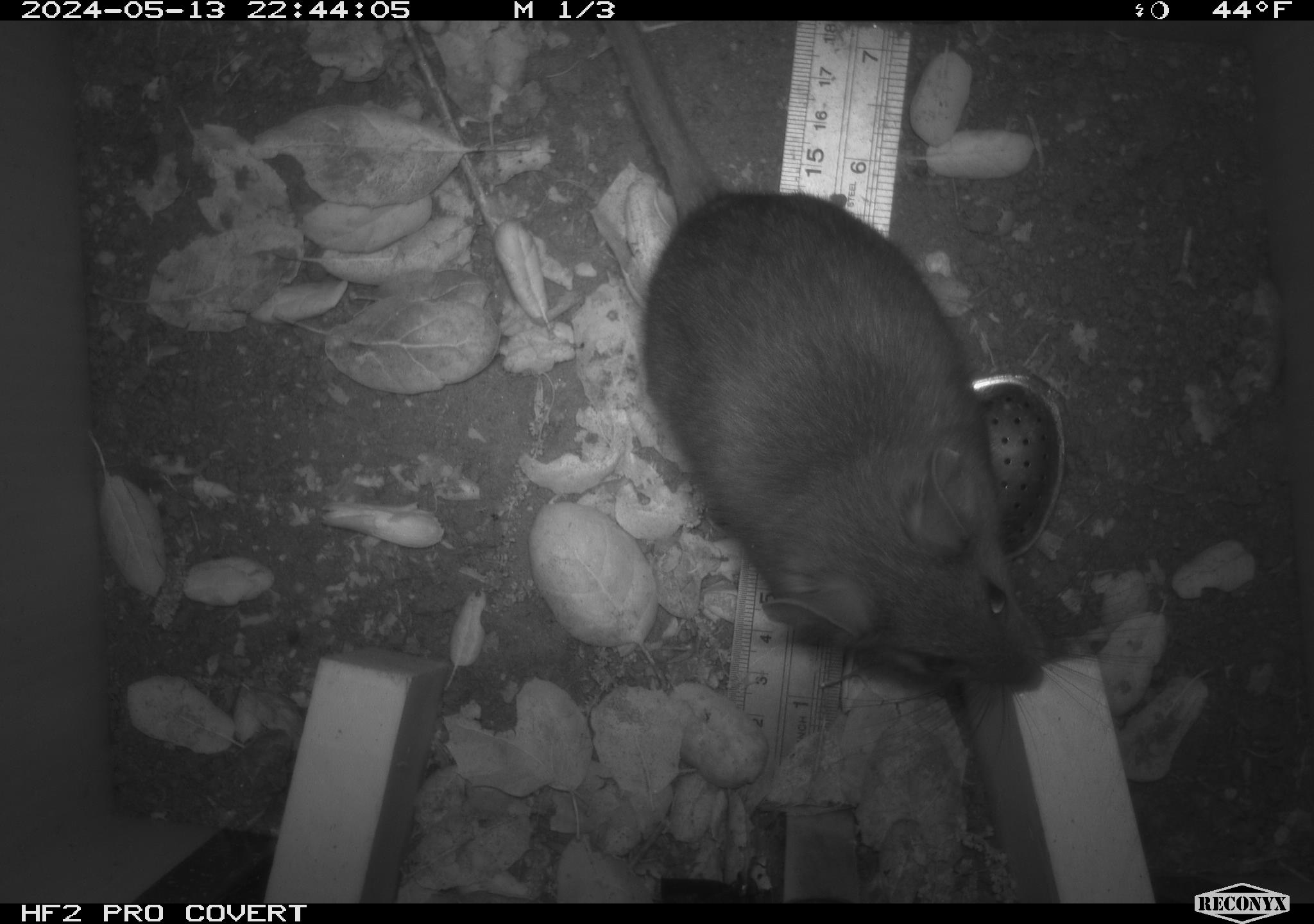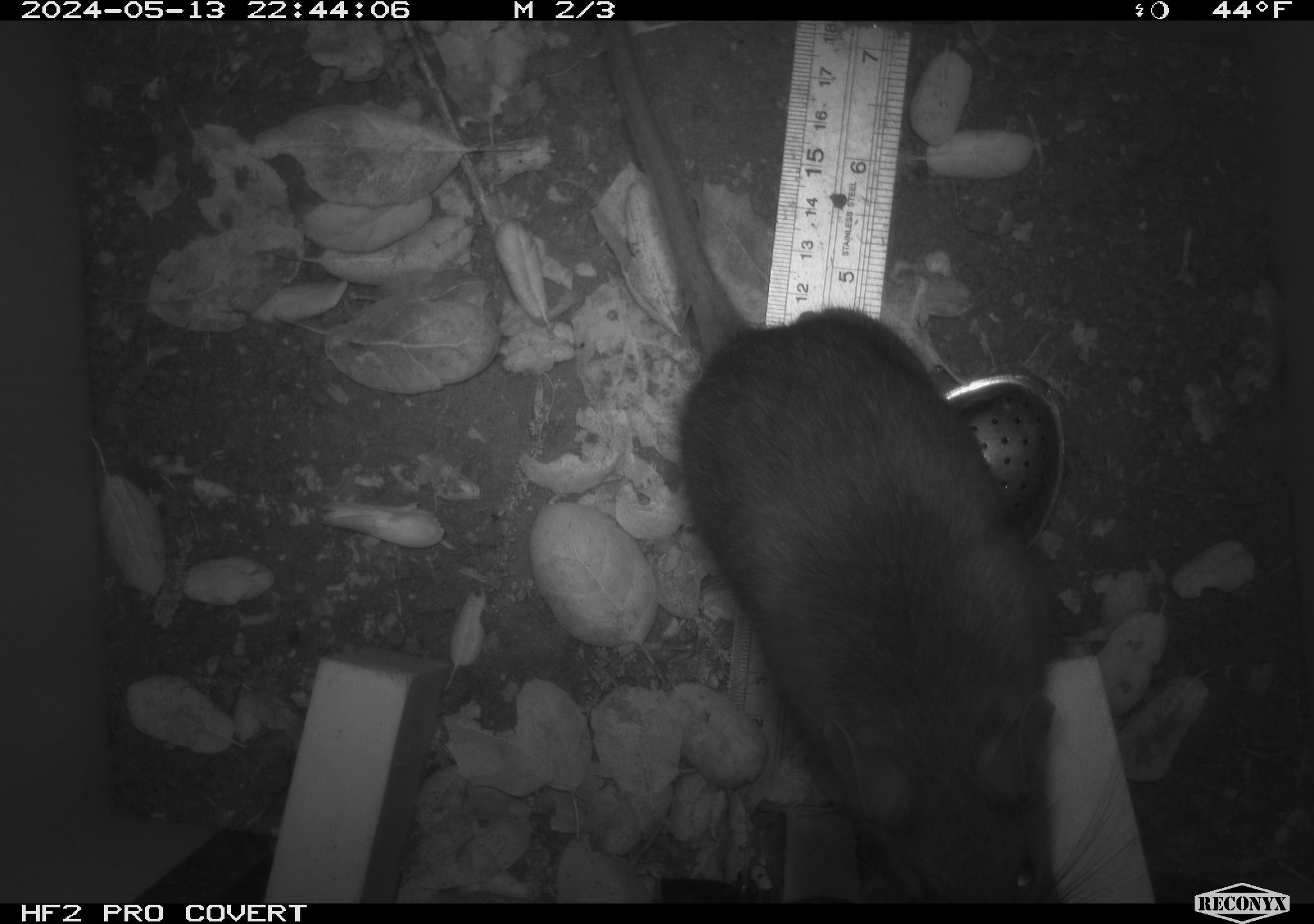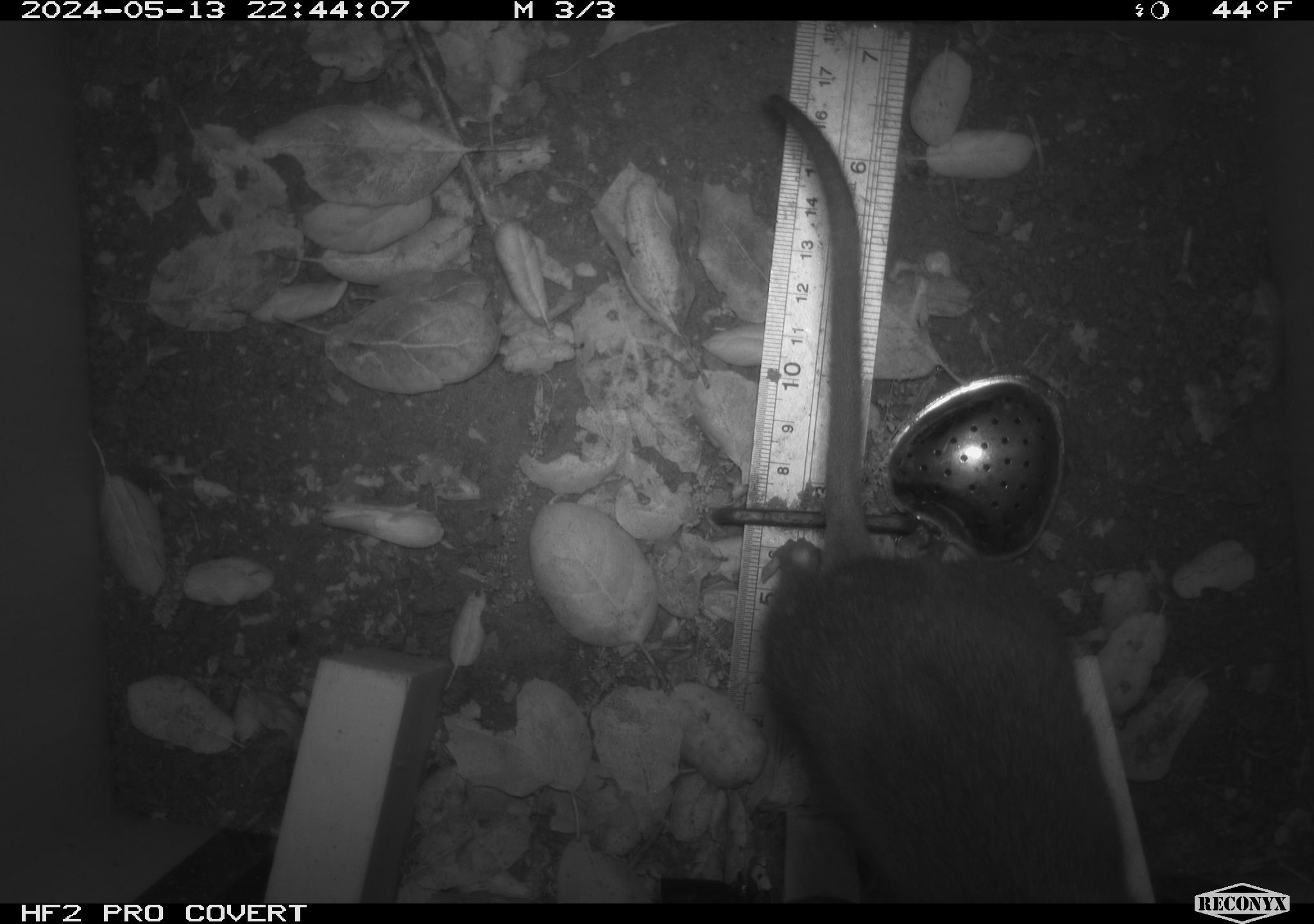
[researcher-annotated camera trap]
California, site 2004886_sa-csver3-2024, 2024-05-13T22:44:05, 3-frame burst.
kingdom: Animalia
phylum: Chordata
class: Mammalia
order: Rodentia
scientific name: Rodentia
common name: rodent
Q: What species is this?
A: Rodent (Rodentia).